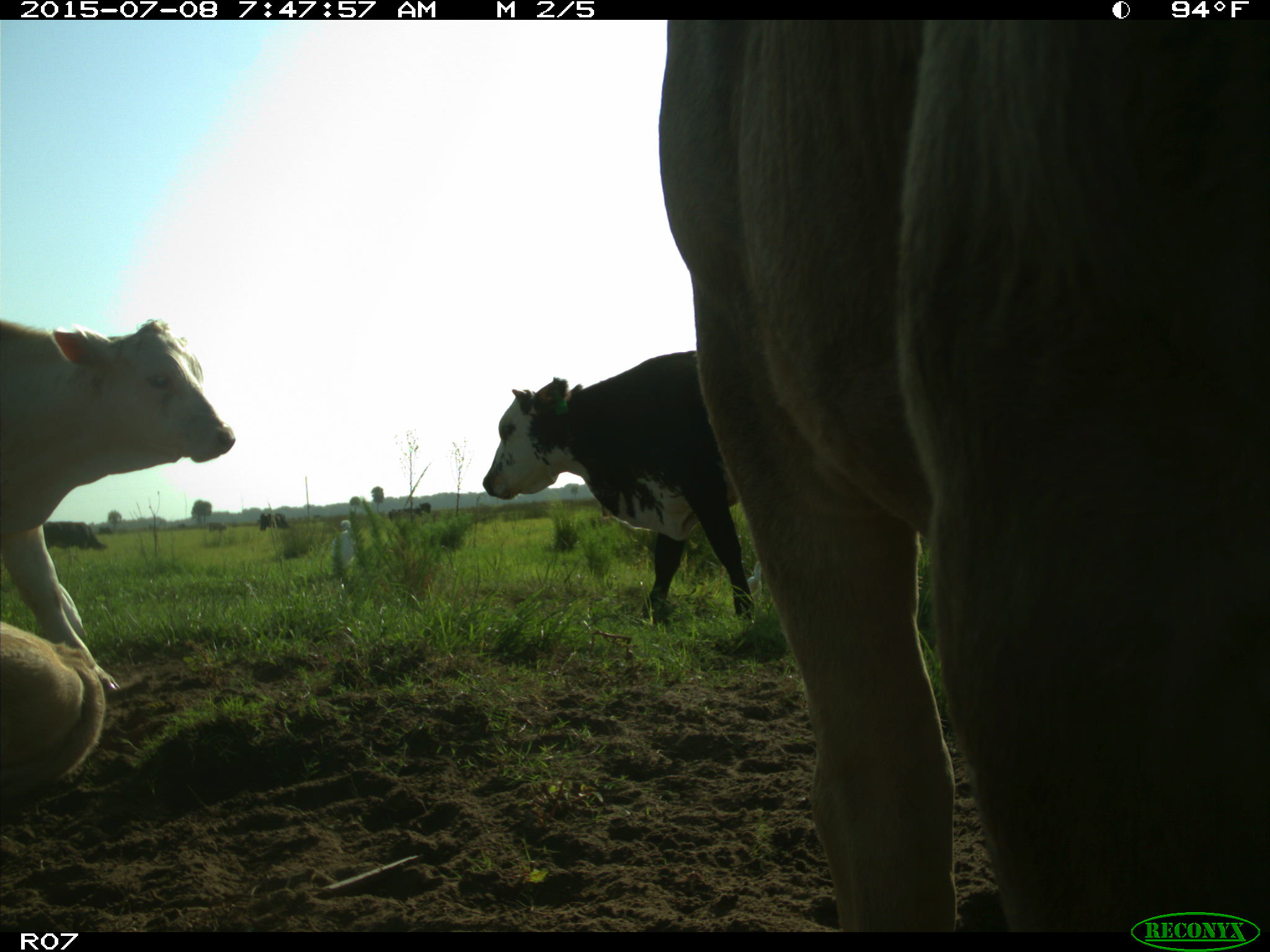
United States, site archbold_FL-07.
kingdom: Animalia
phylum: Chordata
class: Mammalia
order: Artiodactyla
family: Bovidae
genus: Bos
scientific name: Bos taurus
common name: domestic cow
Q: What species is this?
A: Bos taurus (domestic cow).